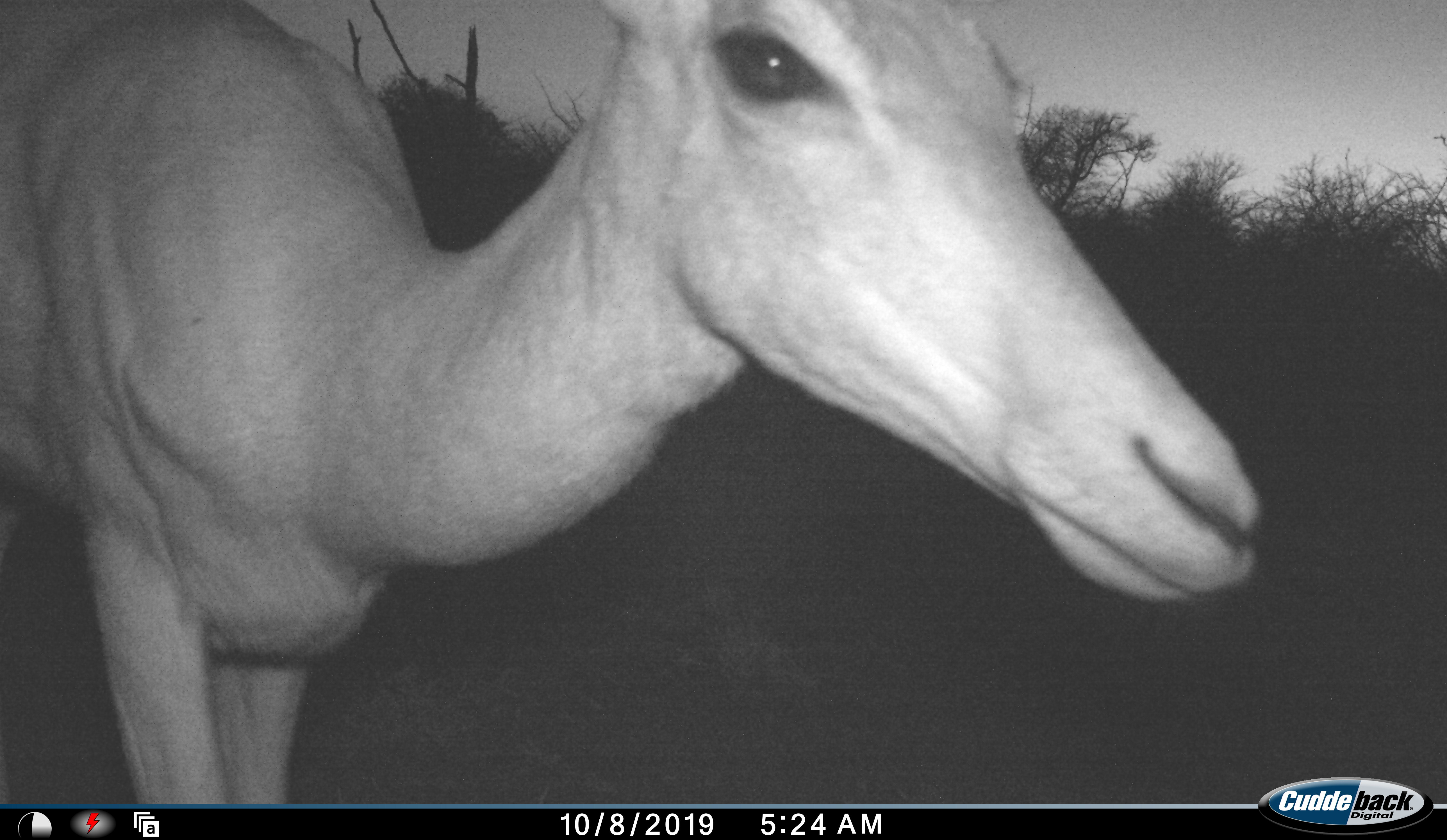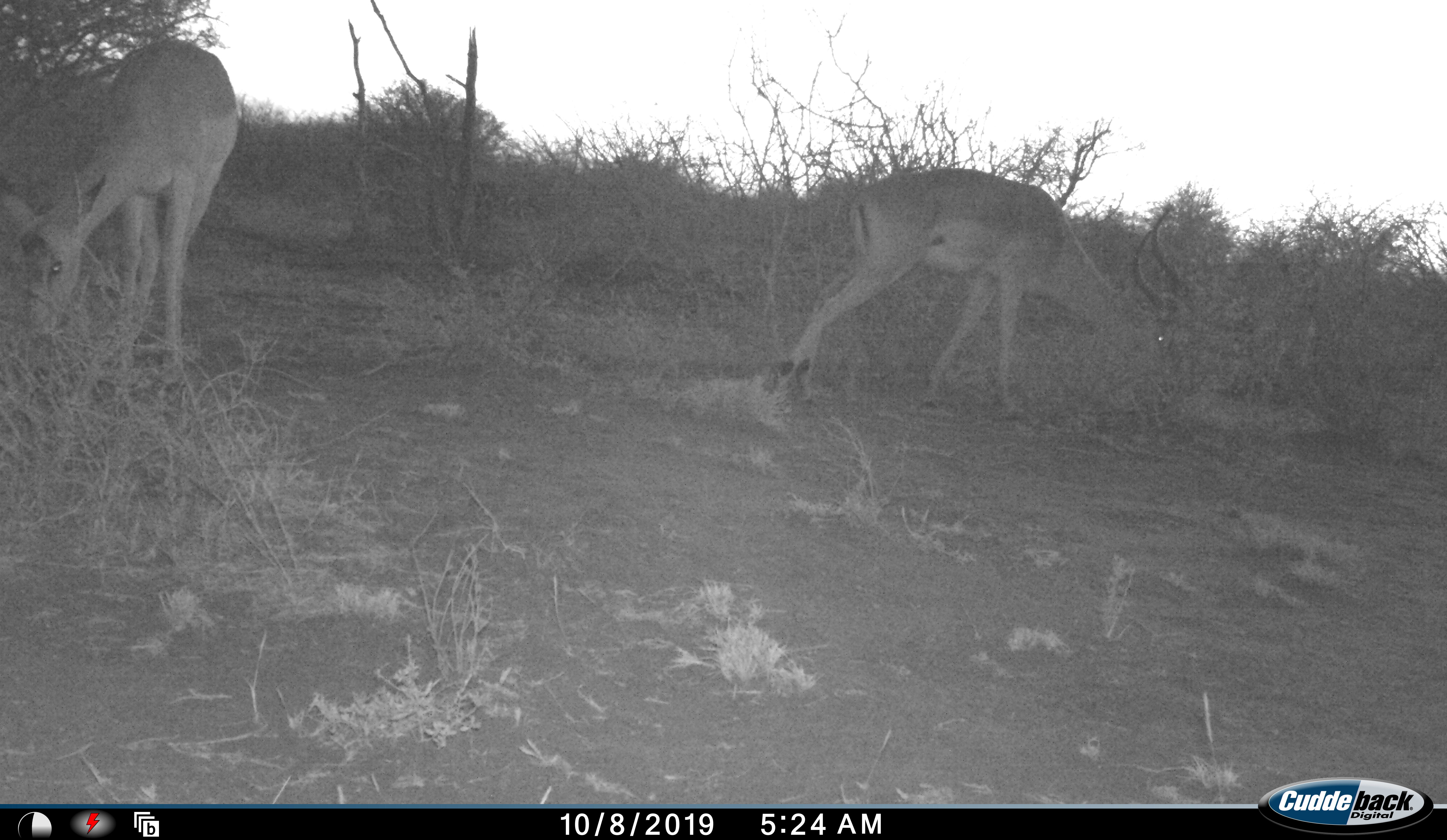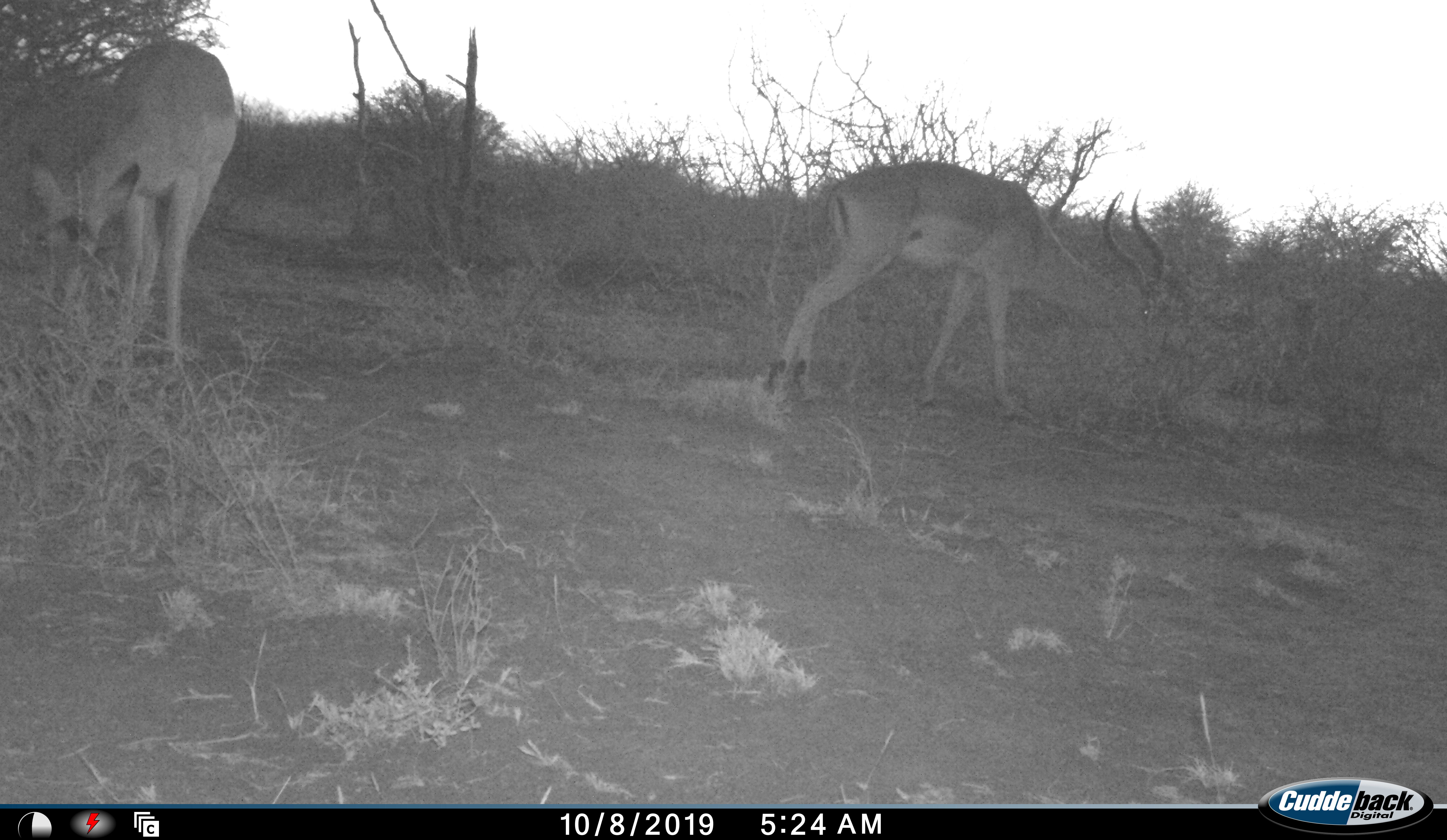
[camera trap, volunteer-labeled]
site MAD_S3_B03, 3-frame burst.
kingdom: Animalia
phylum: Chordata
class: Mammalia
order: Artiodactyla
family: Bovidae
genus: Aepyceros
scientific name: Aepyceros melampus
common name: impala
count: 2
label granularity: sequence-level